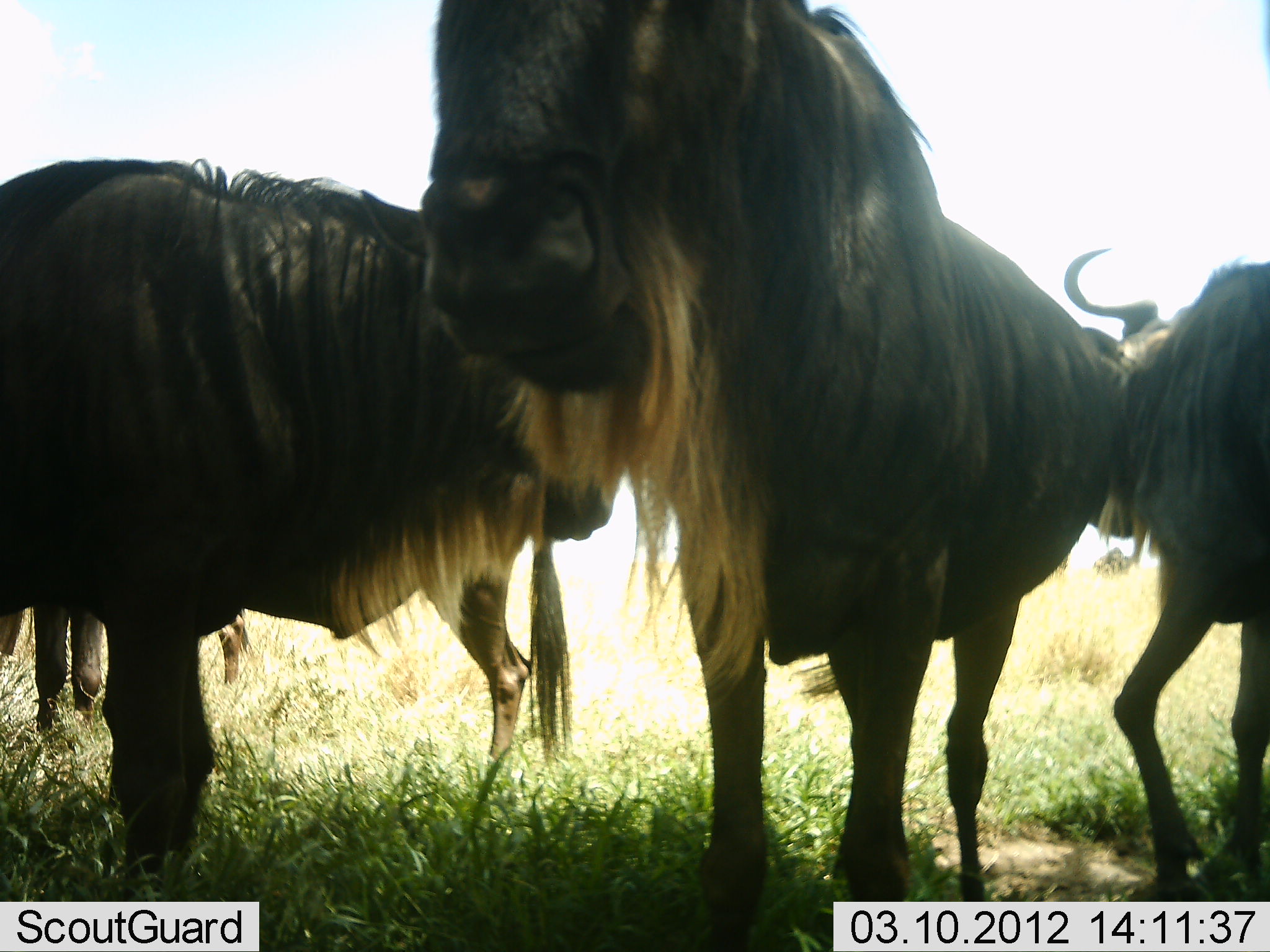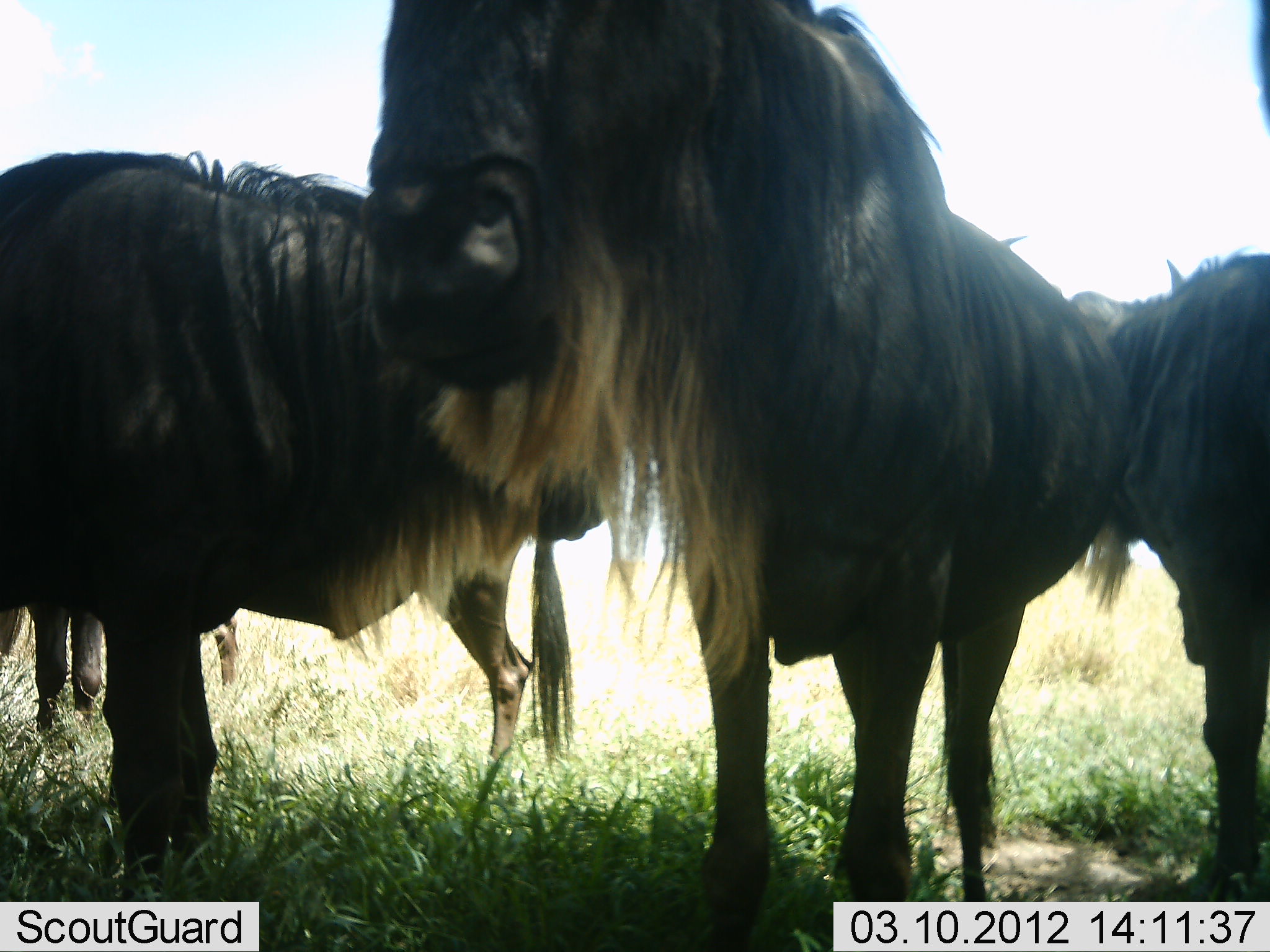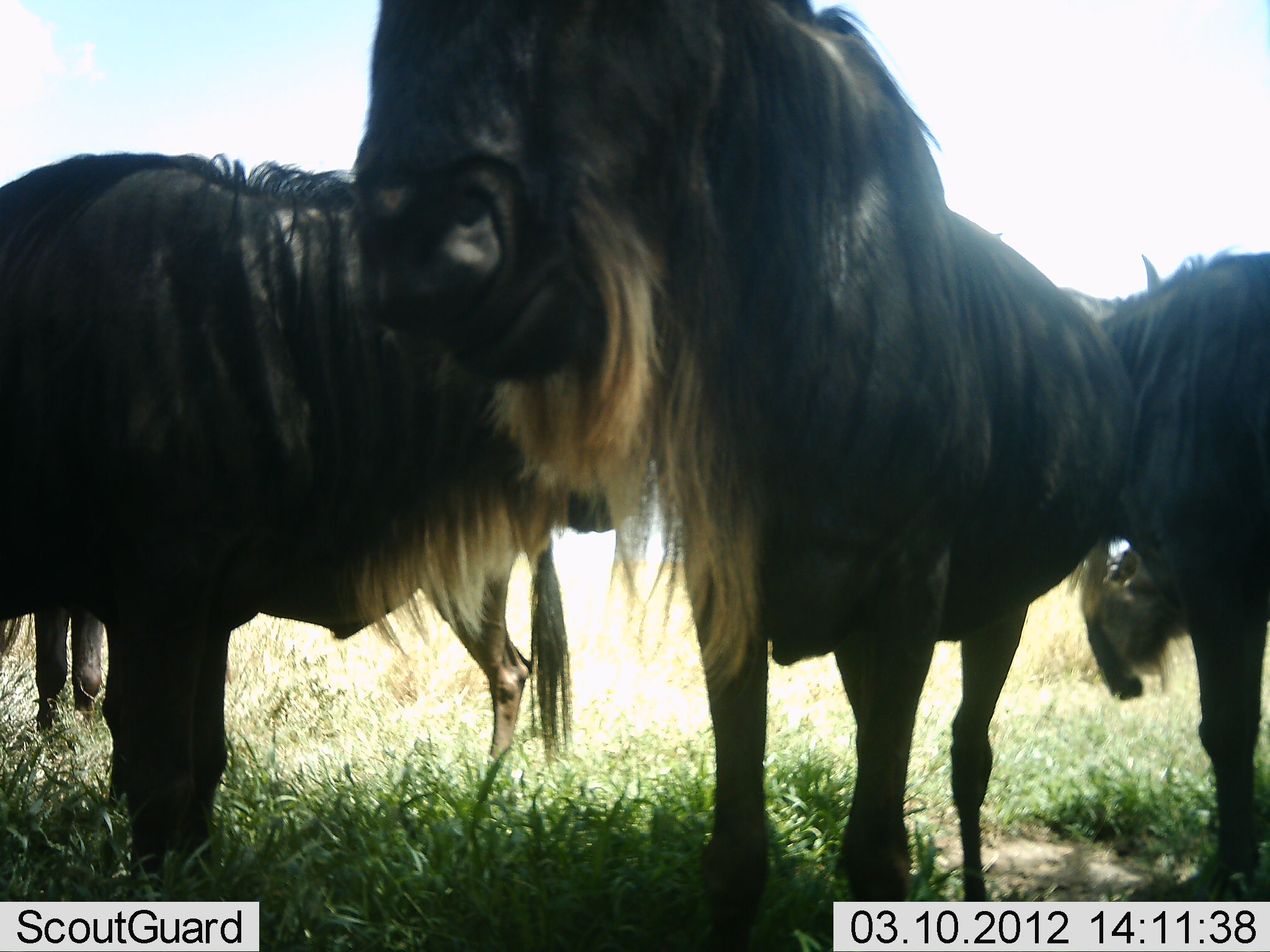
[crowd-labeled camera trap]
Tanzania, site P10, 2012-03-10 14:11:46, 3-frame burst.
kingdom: Animalia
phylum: Chordata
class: Mammalia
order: Artiodactyla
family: Bovidae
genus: Connochaetes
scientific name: Connochaetes taurinus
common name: blue wildebeest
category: wildebeest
Wildebeest (blue wildebeest) (Connochaetes taurinus), count 4. Behavior (volunteer vote fractions): standing 93%, resting 0%, moving 7%, interacting 13%. Young present (vote fraction): 0%. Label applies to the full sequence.